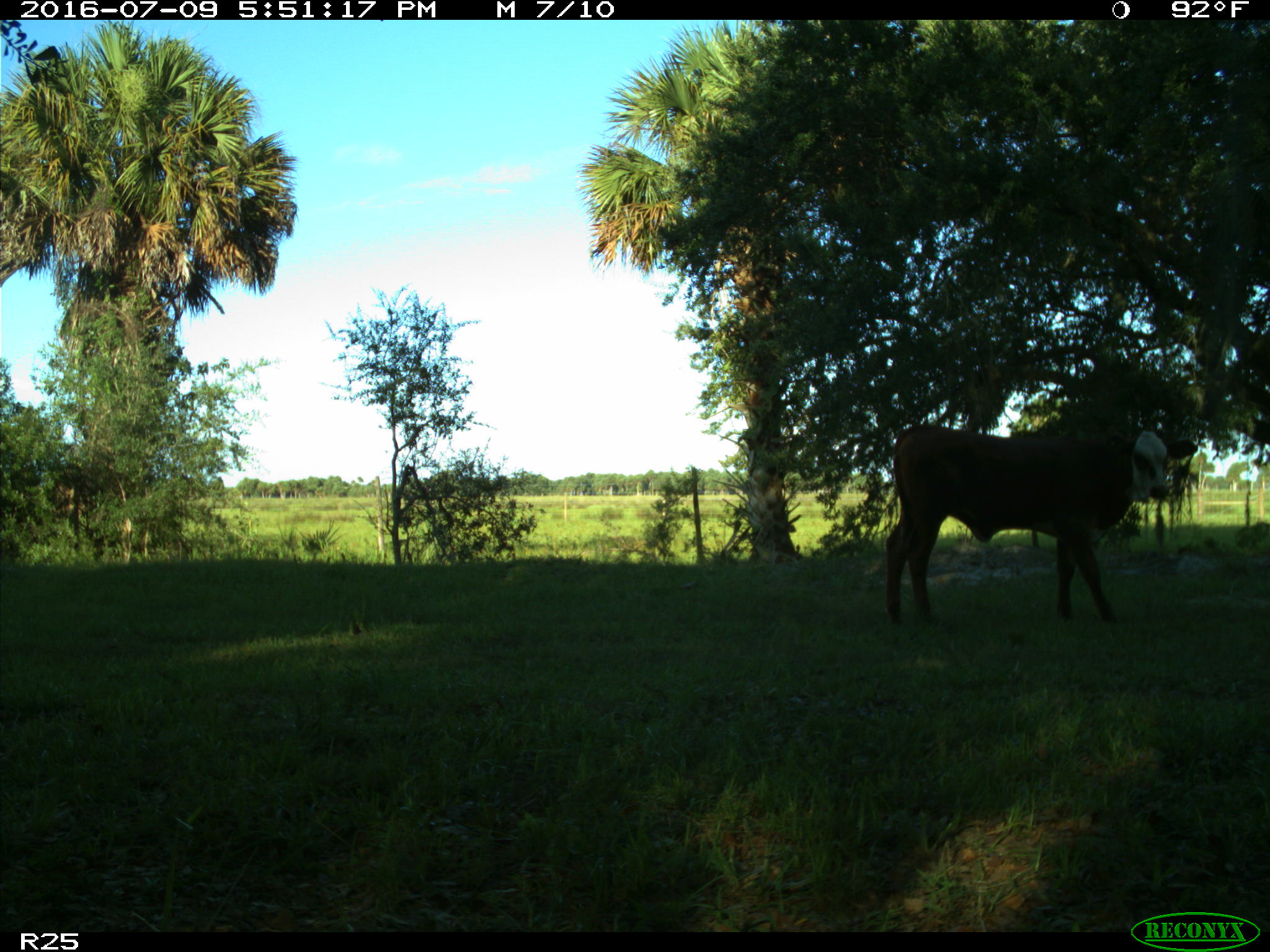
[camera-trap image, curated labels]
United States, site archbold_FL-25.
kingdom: Animalia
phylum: Chordata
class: Mammalia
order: Artiodactyla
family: Bovidae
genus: Bos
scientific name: Bos taurus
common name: domestic cow